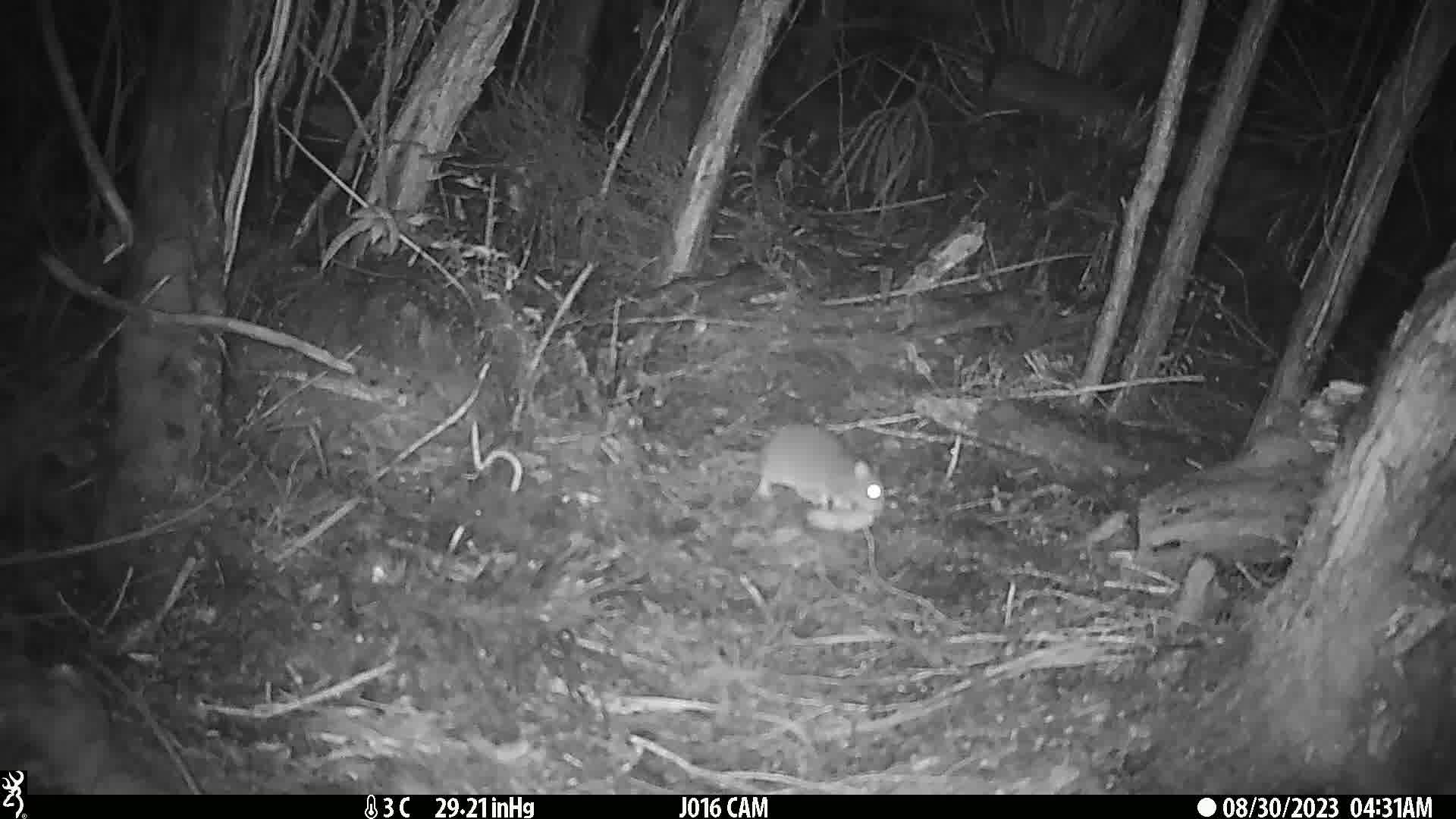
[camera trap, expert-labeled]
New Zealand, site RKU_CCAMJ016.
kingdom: Animalia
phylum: Chordata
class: Mammalia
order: Rodentia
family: Muridae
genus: Rattus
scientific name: Rattus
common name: rat